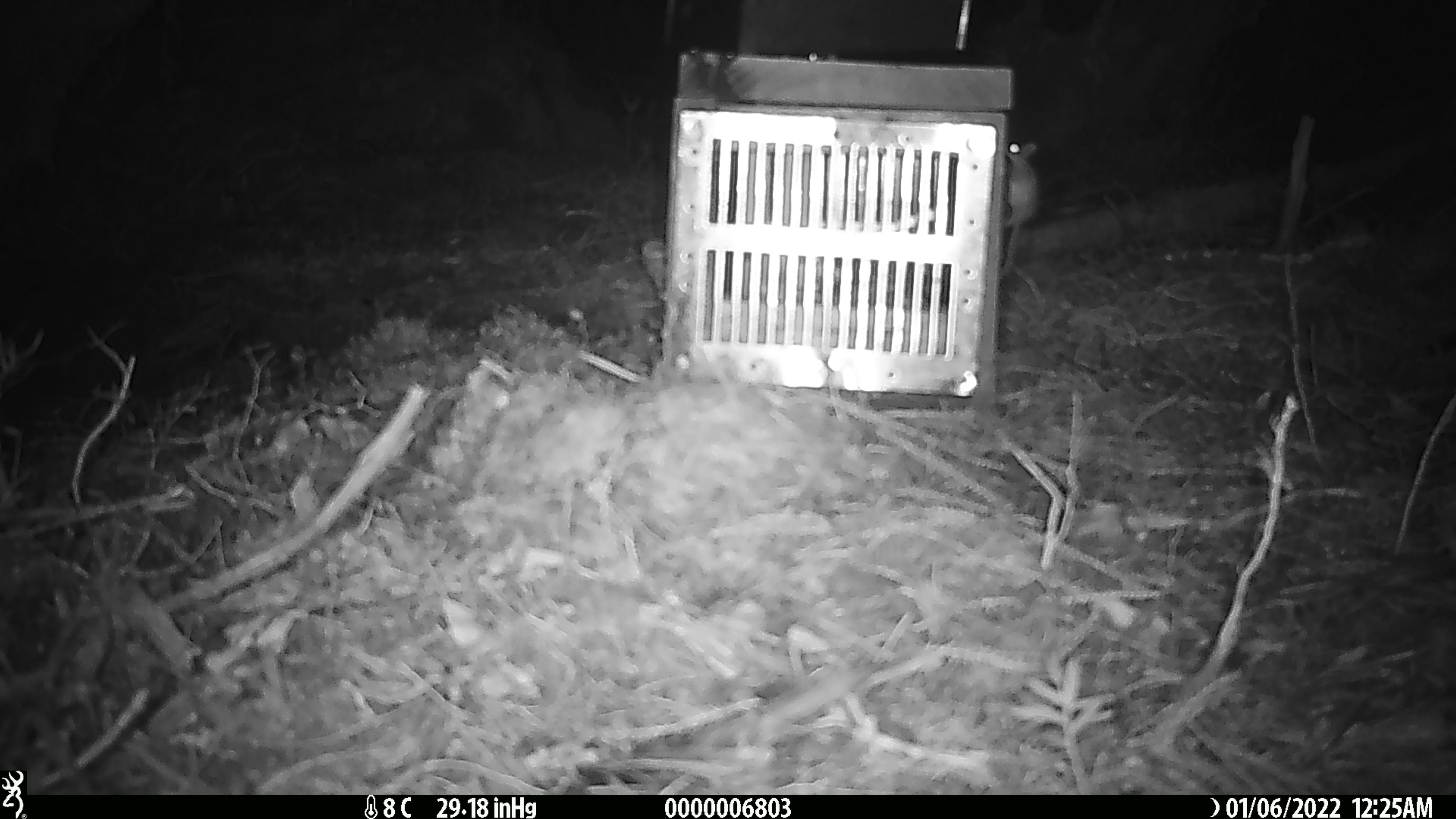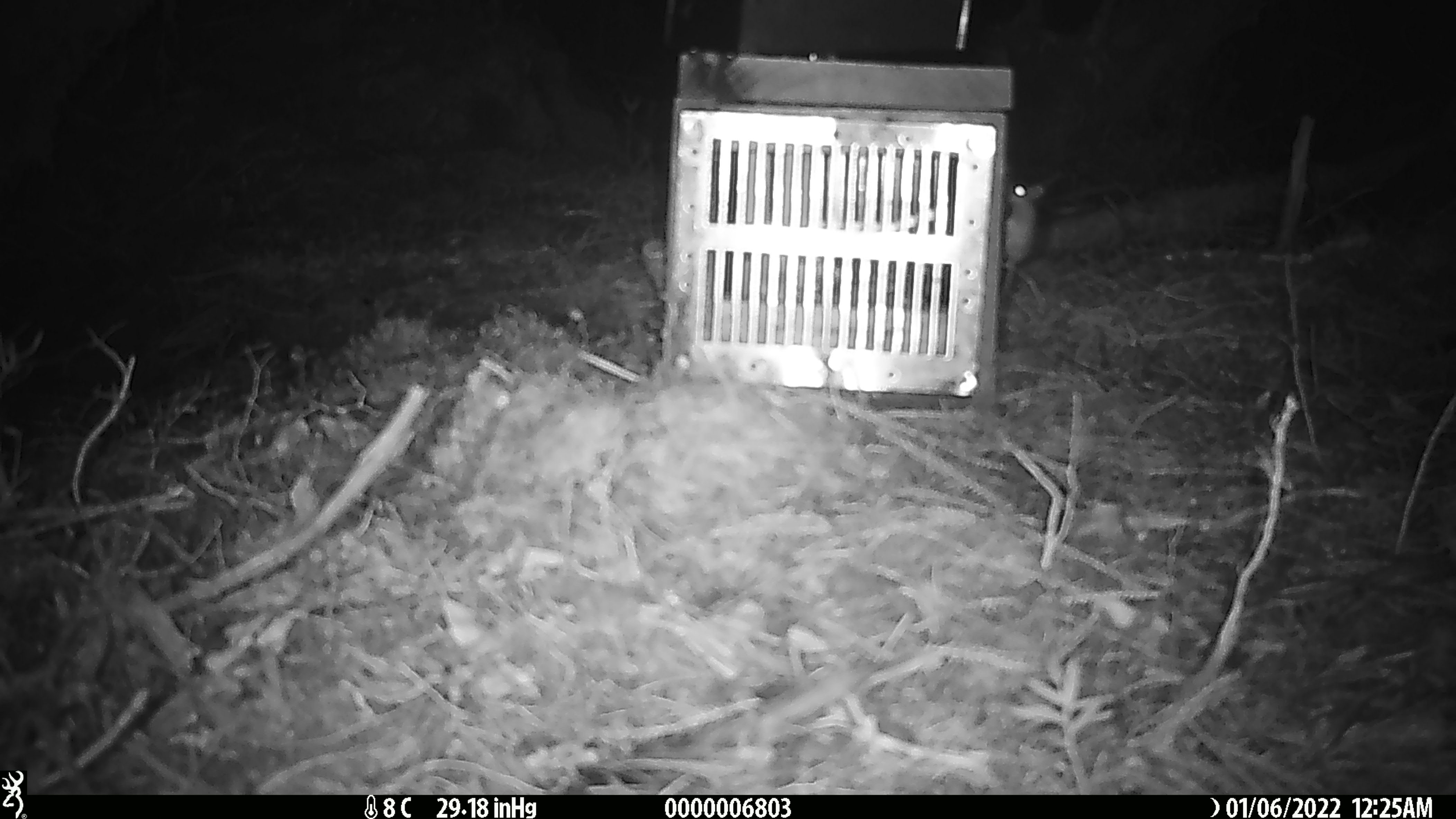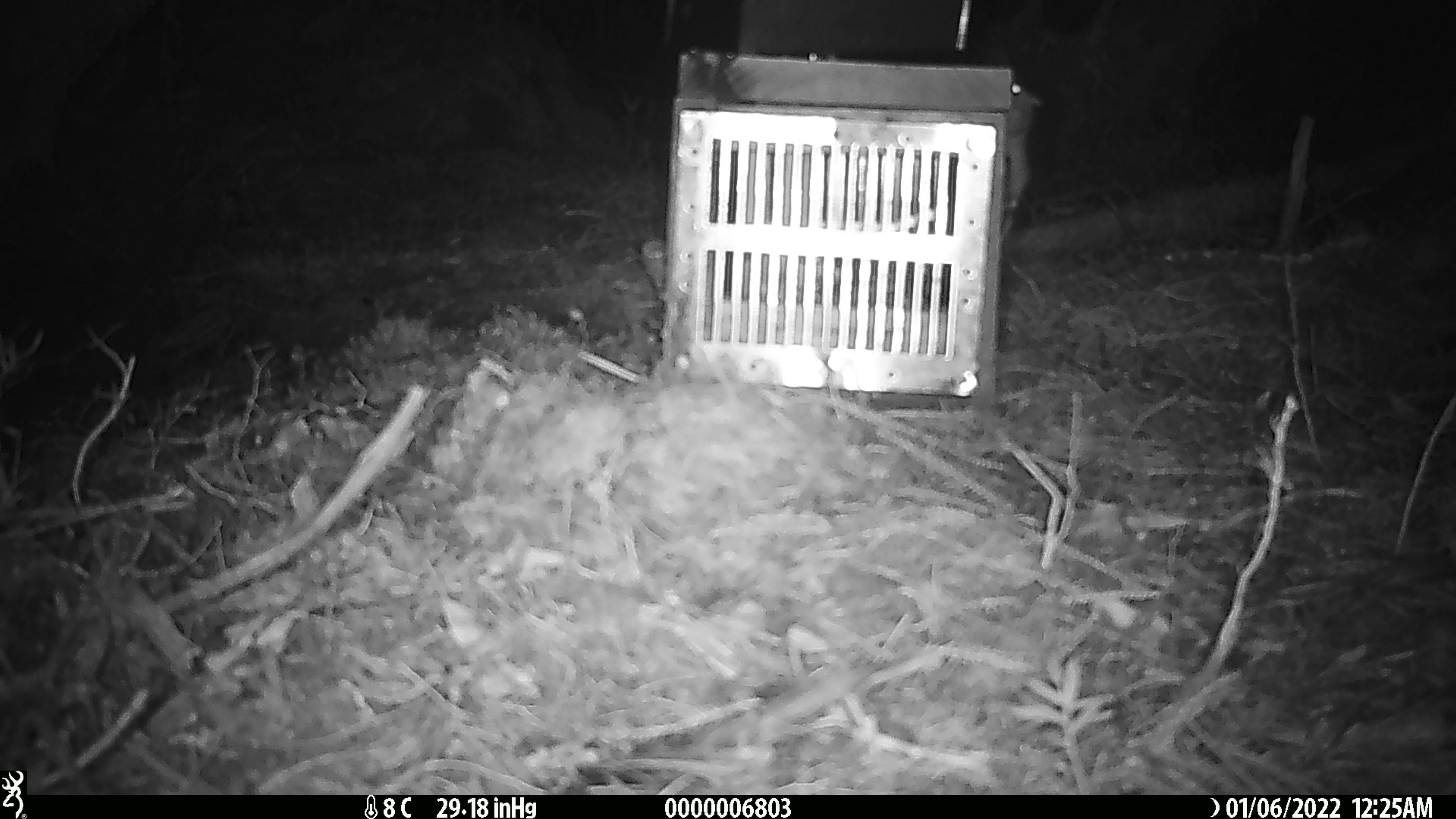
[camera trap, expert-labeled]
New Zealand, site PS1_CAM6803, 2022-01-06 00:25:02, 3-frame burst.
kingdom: Animalia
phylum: Chordata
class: Mammalia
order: Rodentia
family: Muridae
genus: Mus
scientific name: Mus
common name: mouse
Mouse (Mus).